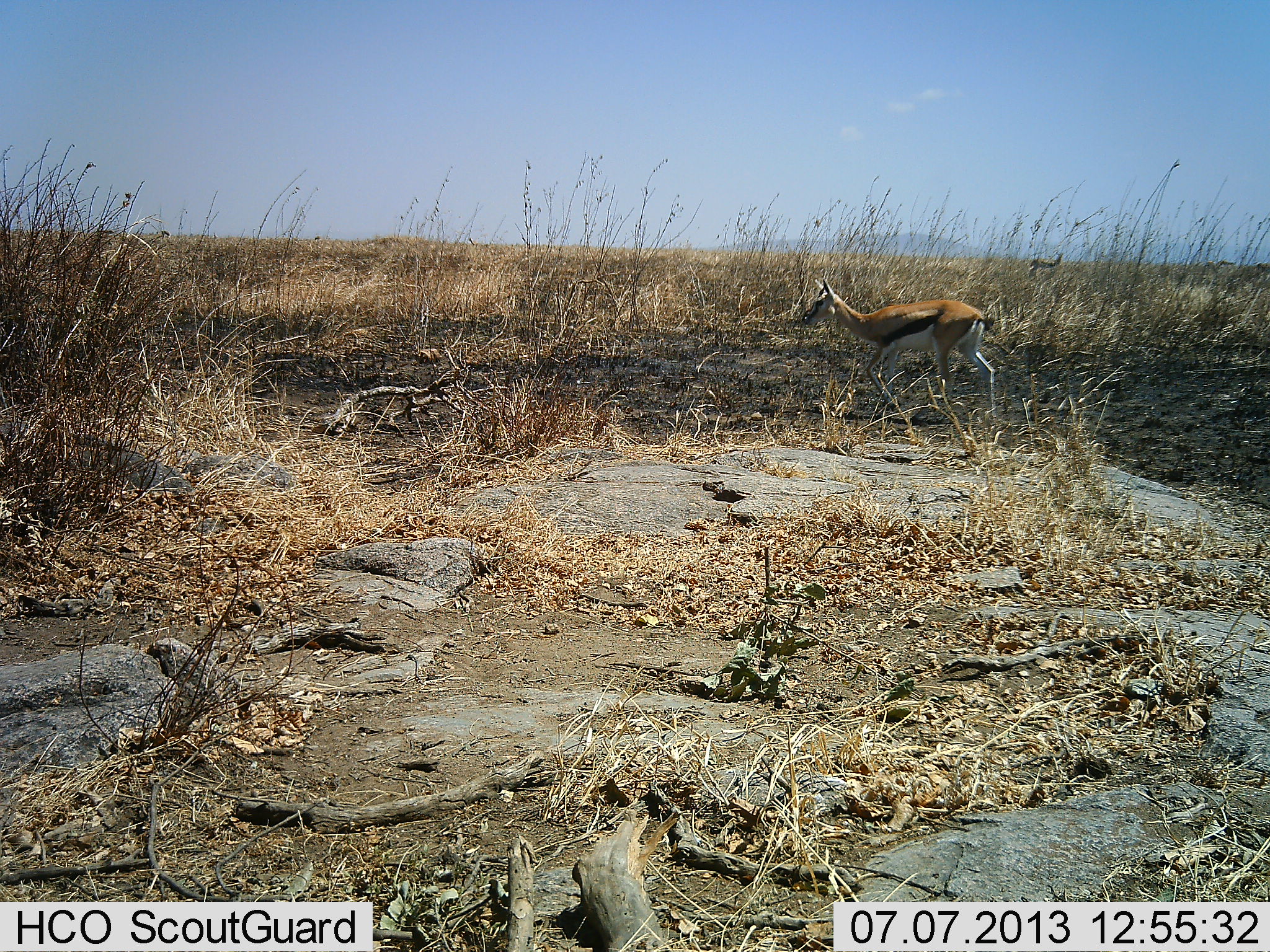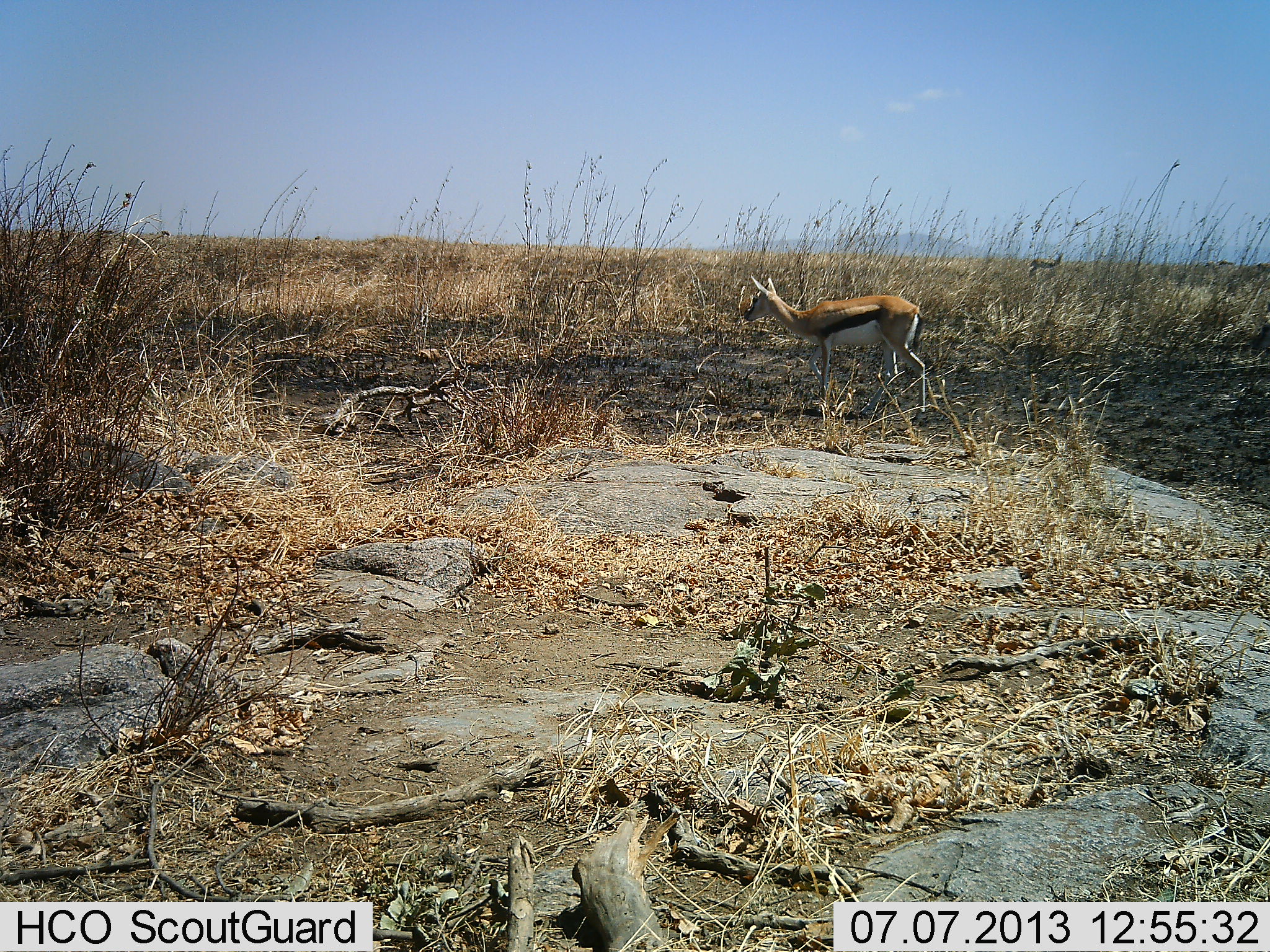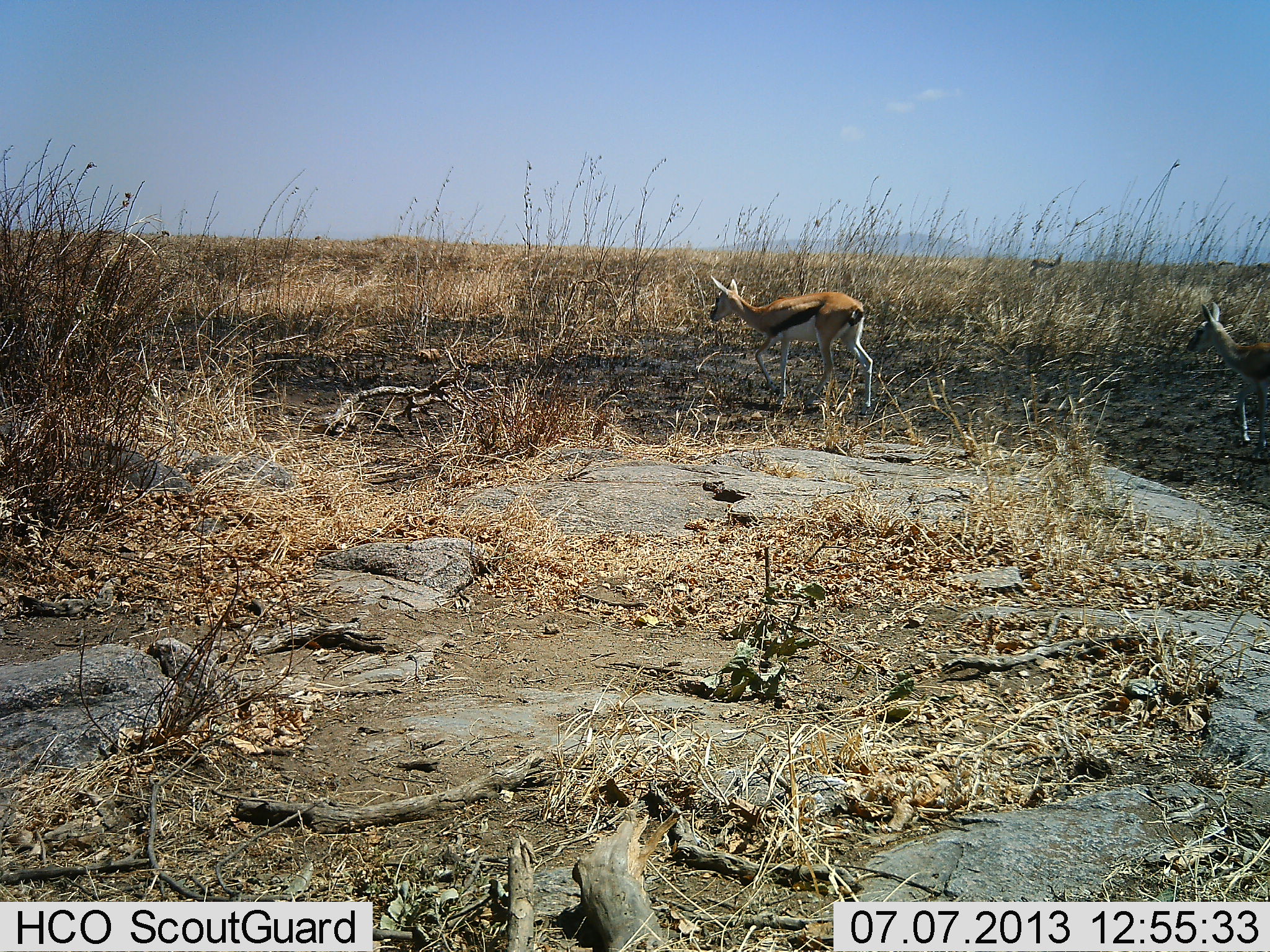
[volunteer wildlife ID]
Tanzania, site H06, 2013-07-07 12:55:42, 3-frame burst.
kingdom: Animalia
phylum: Chordata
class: Mammalia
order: Artiodactyla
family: Bovidae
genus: Eudorcas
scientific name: Eudorcas thomsonii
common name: thomson's gazelle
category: gazellethomsons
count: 2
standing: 35%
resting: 0%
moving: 82%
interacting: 0%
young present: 3%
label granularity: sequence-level